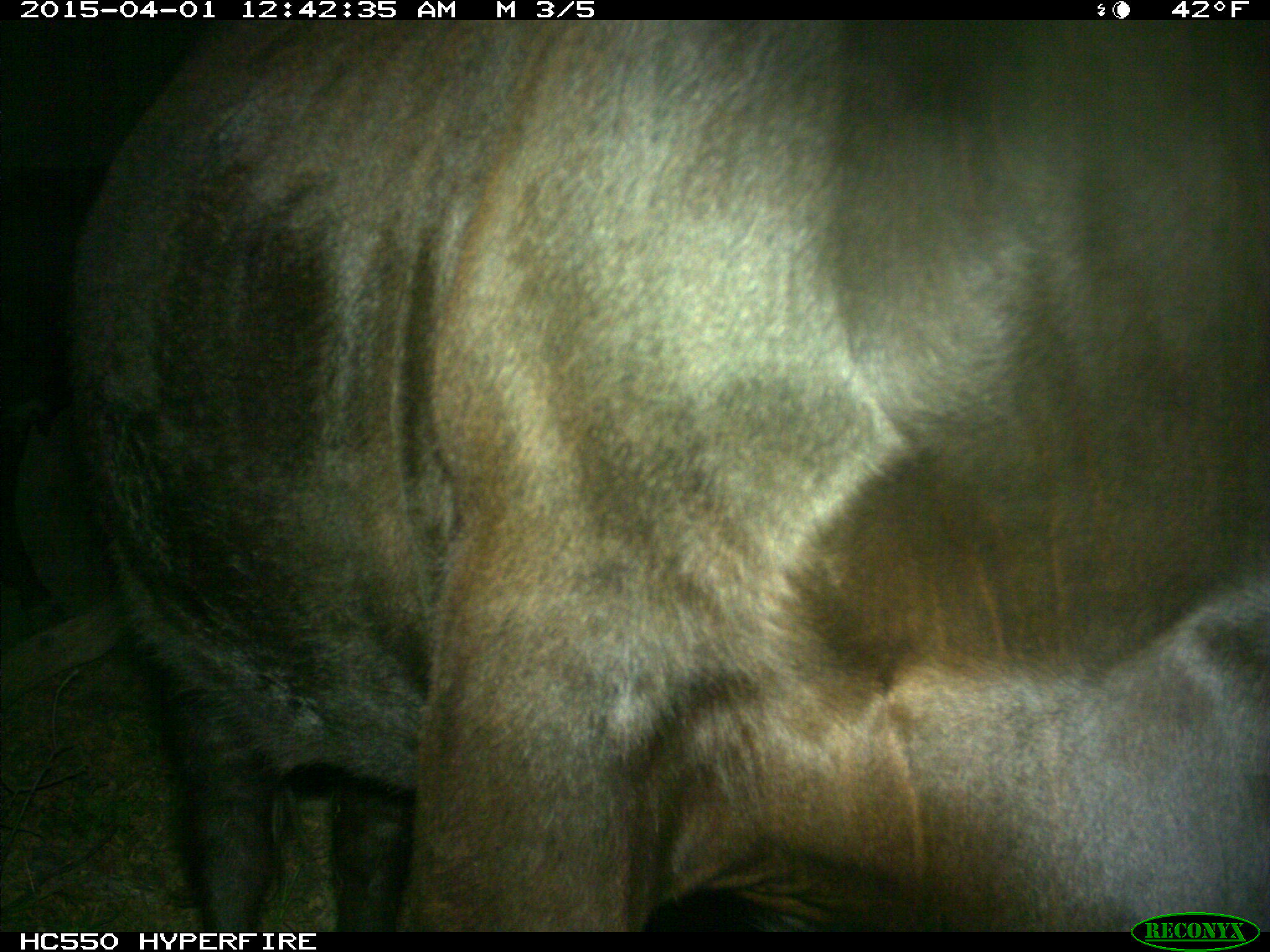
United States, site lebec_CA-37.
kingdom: Animalia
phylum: Chordata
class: Mammalia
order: Artiodactyla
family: Bovidae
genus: Bos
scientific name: Bos taurus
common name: domestic cow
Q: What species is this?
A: Bos taurus (domestic cow).